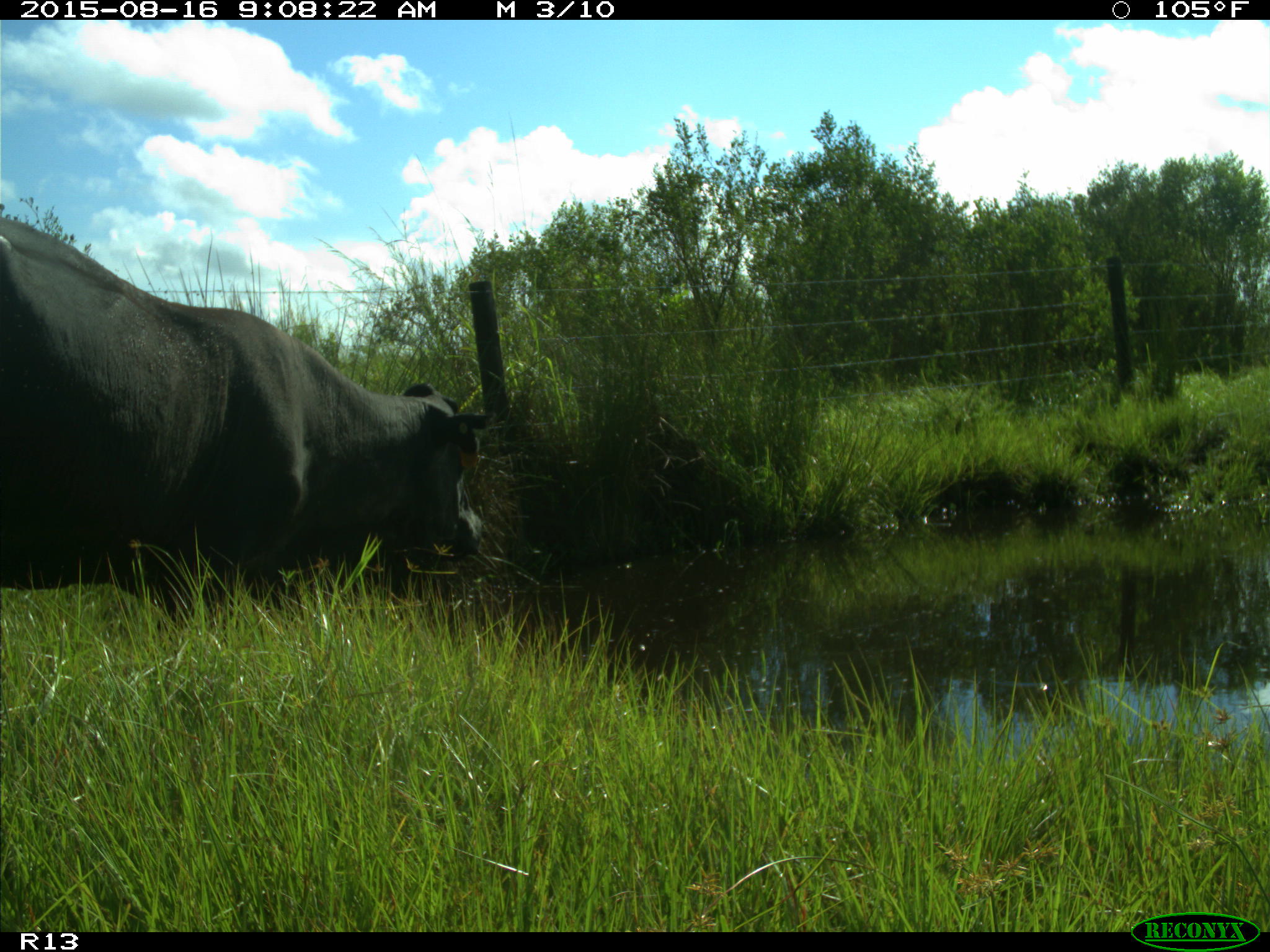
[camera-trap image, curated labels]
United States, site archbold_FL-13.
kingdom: Animalia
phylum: Chordata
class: Mammalia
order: Artiodactyla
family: Bovidae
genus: Bos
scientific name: Bos taurus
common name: domestic cow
Bos taurus (domestic cow).